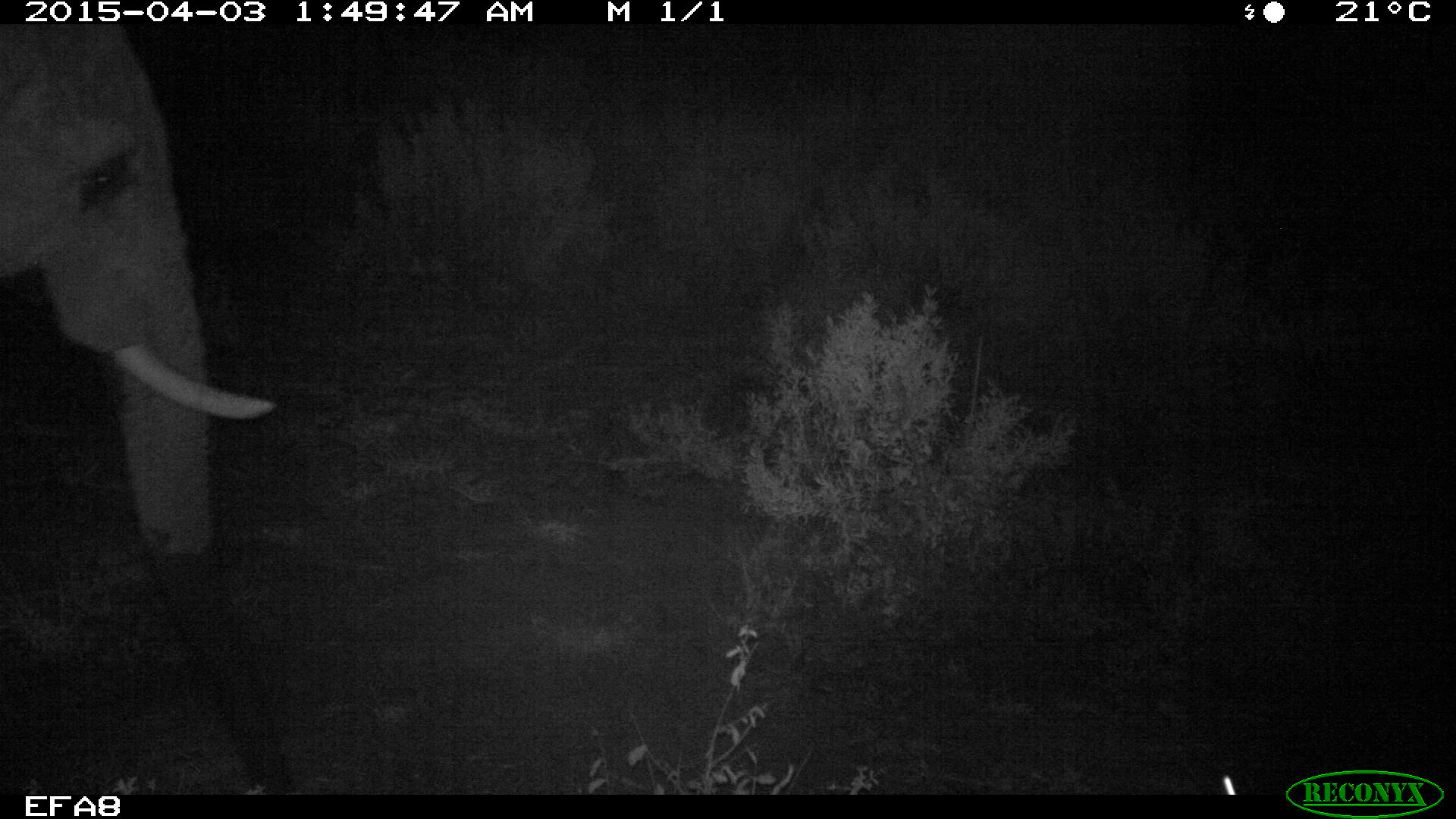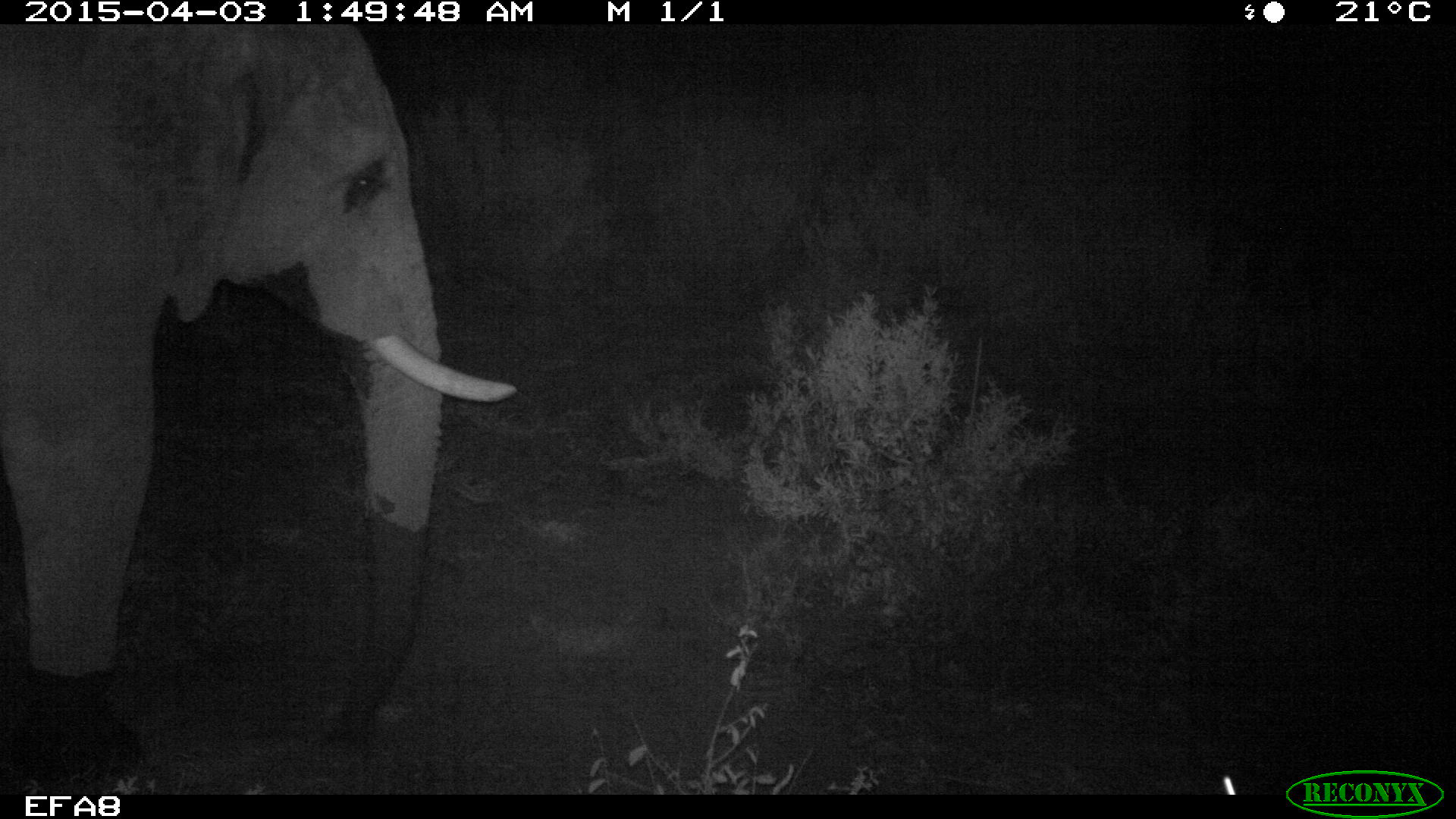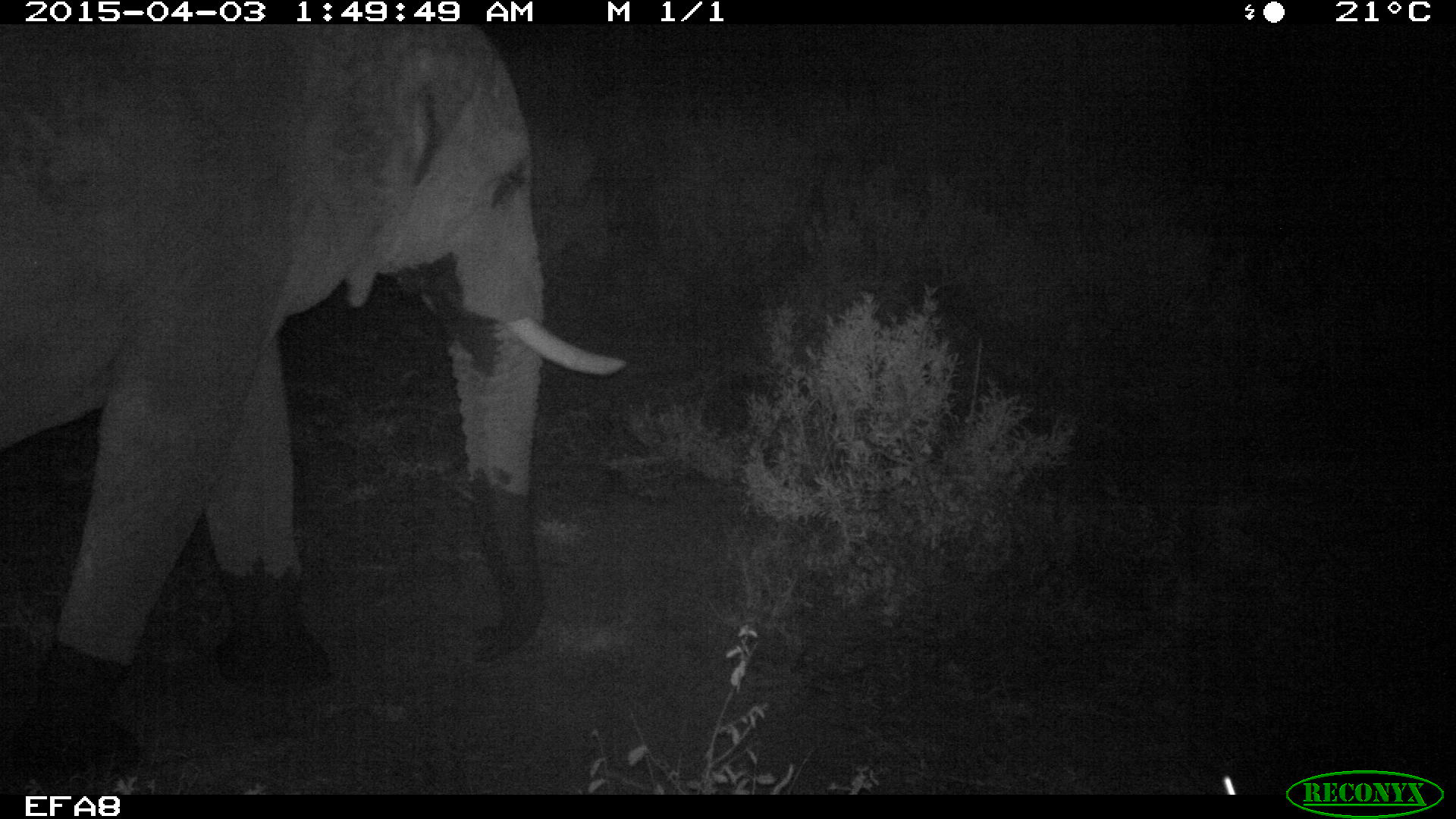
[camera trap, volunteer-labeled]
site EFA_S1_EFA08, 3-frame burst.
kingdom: Animalia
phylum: Chordata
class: Mammalia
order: Proboscidea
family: Elephantidae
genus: Loxodonta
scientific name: Loxodonta africana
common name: african bush elephant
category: elephant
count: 1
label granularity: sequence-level